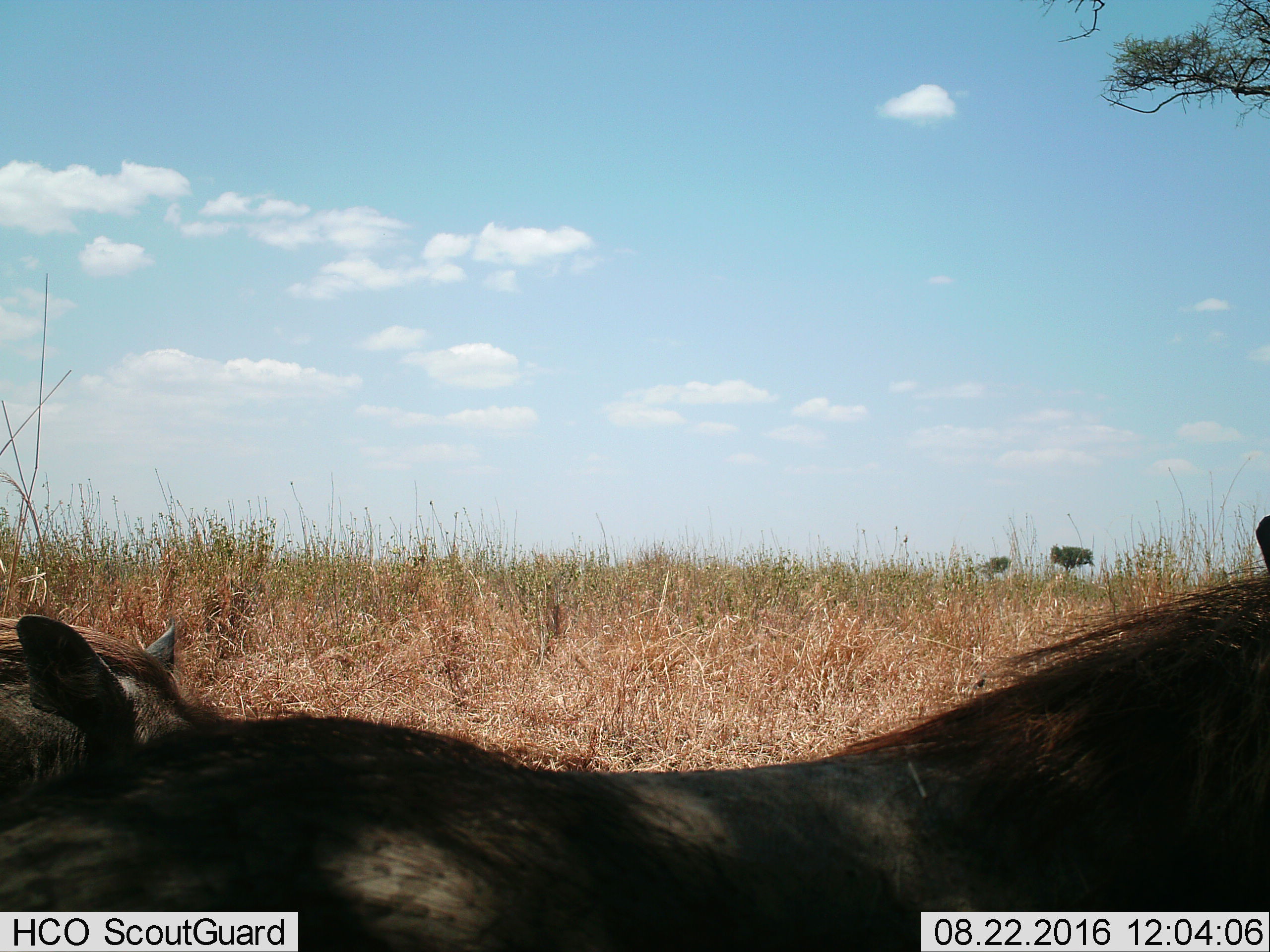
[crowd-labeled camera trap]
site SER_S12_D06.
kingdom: Animalia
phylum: Chordata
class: Mammalia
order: Artiodactyla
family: Suidae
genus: Phacochoerus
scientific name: Phacochoerus africanus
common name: warthog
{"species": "warthog (Phacochoerus africanus)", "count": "2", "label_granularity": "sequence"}